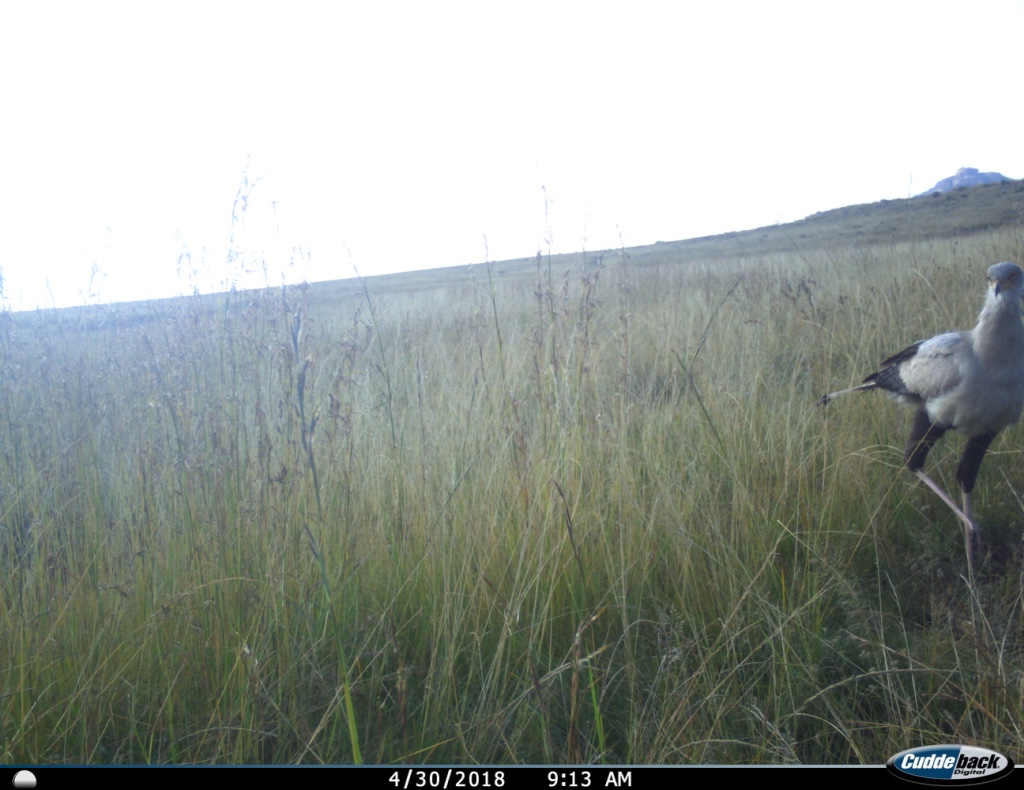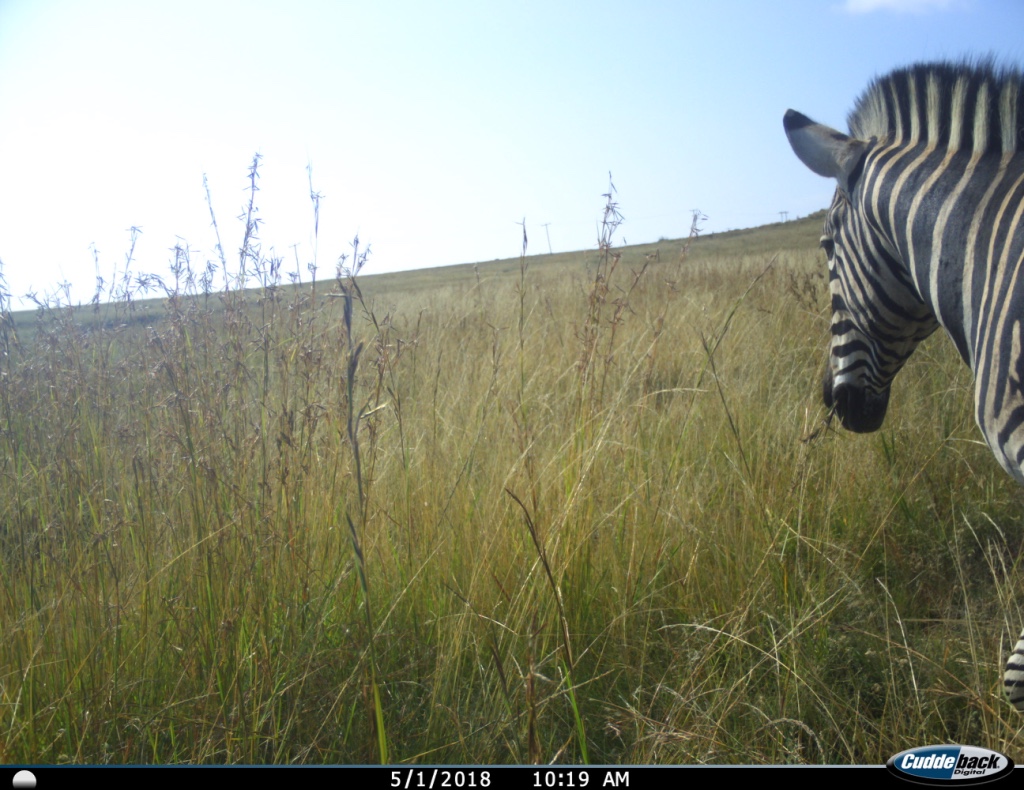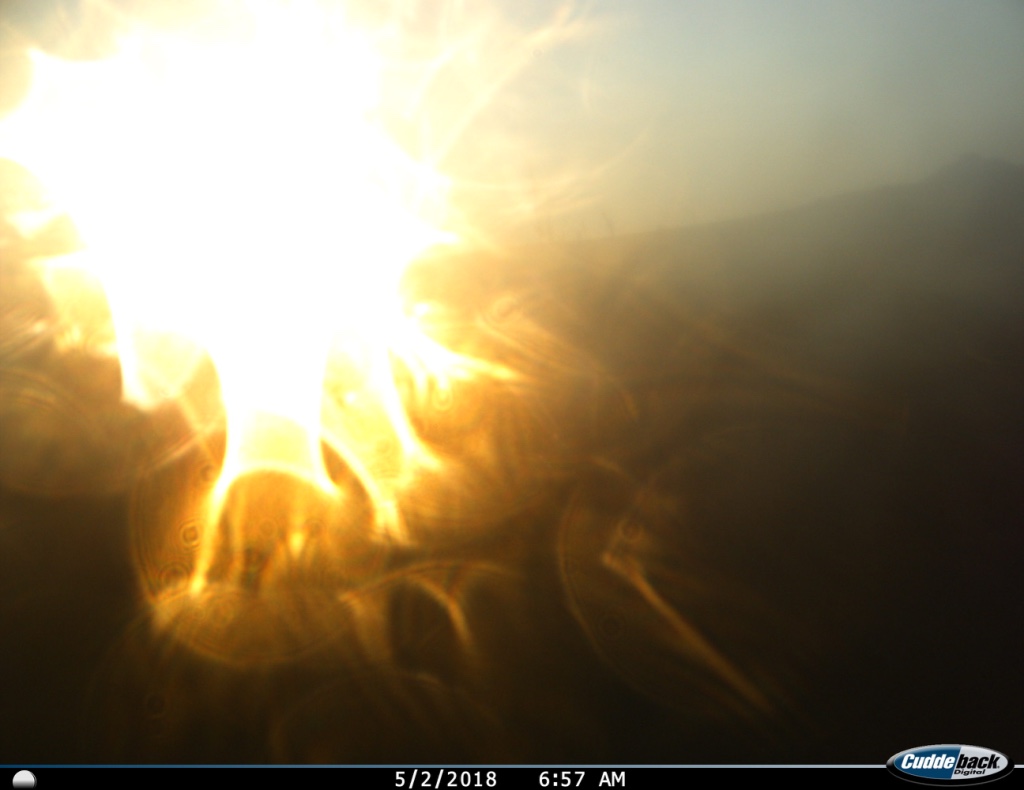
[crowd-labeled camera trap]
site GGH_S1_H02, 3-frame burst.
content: unidentified animal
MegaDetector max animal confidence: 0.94